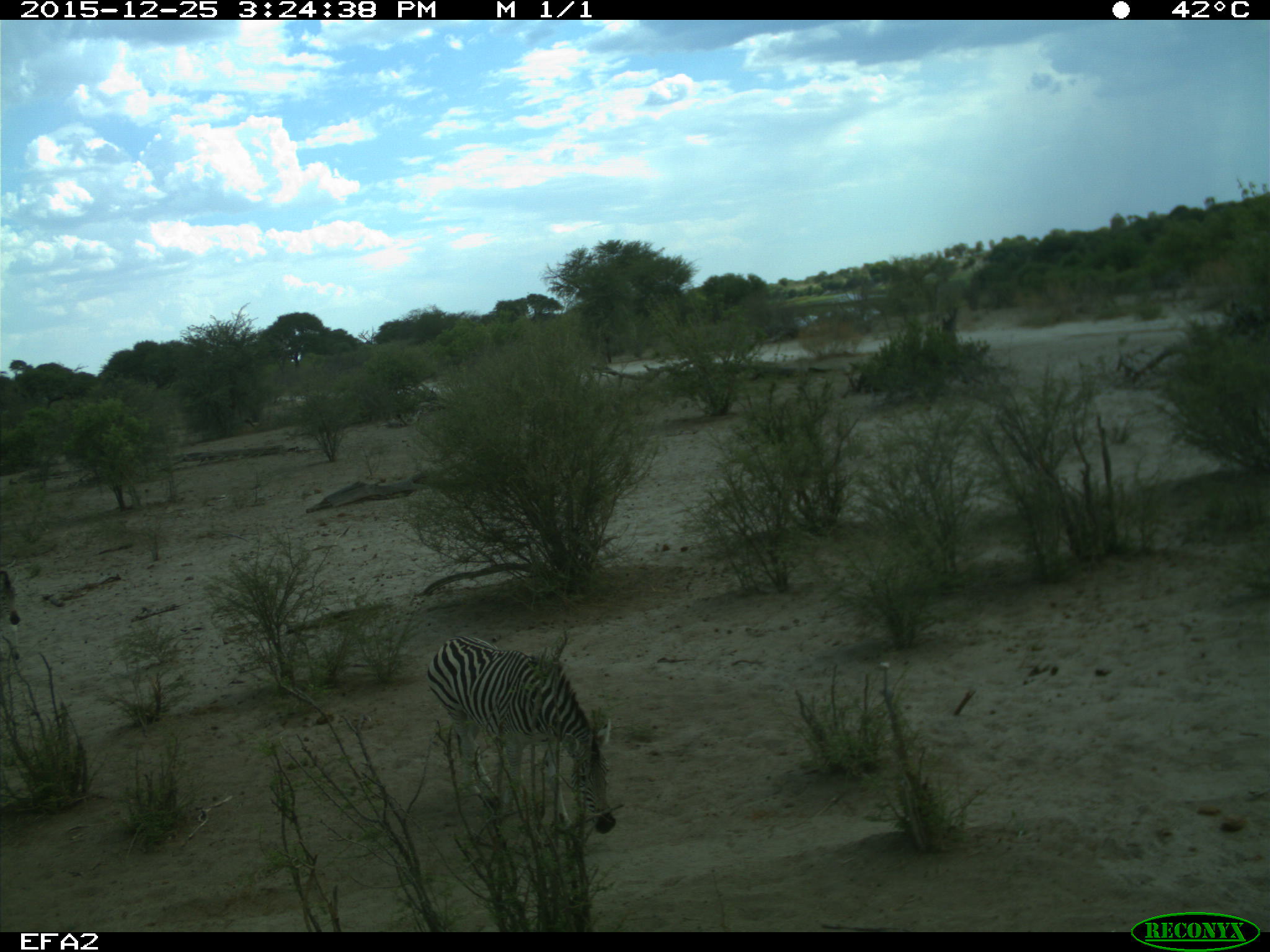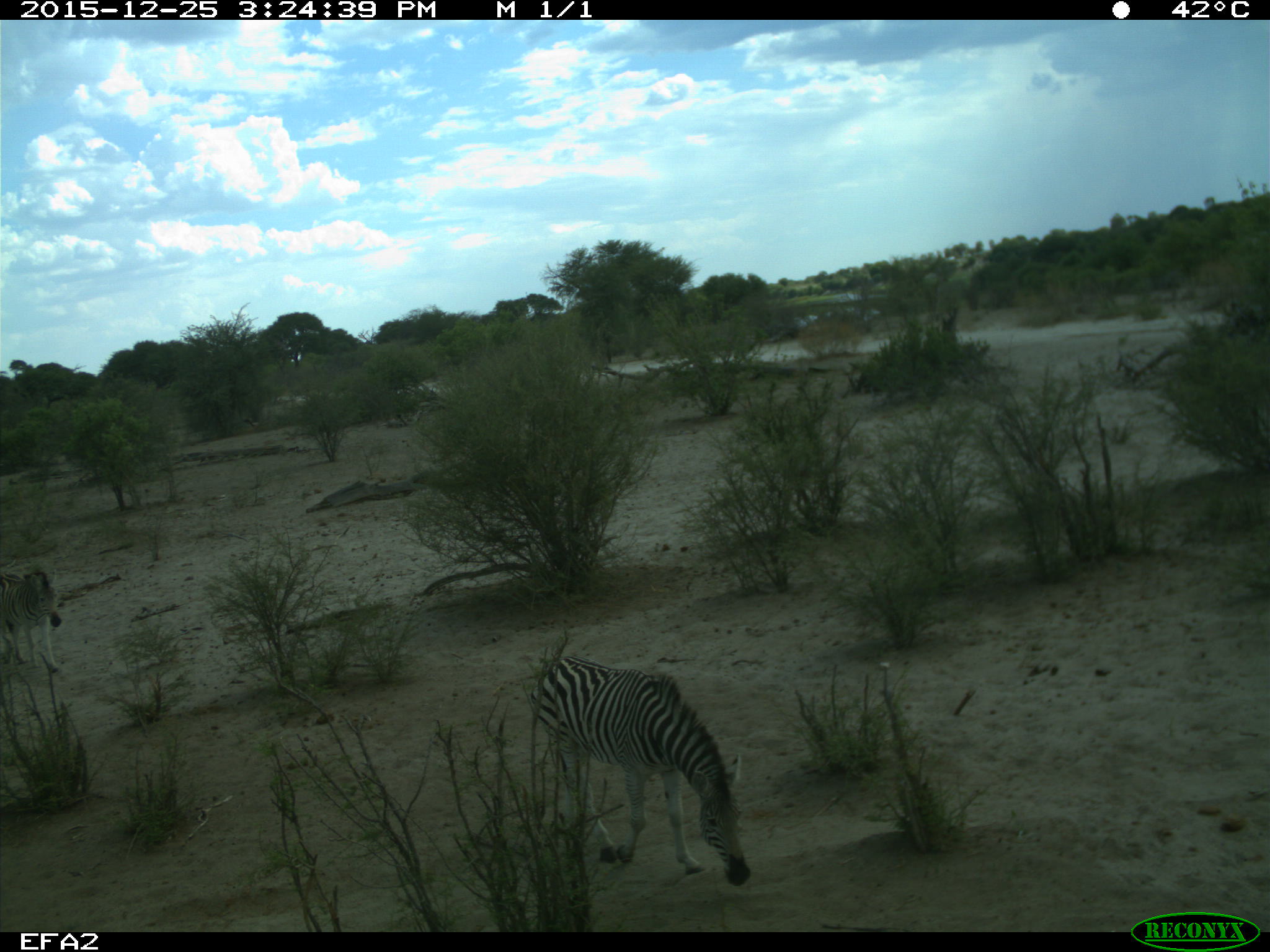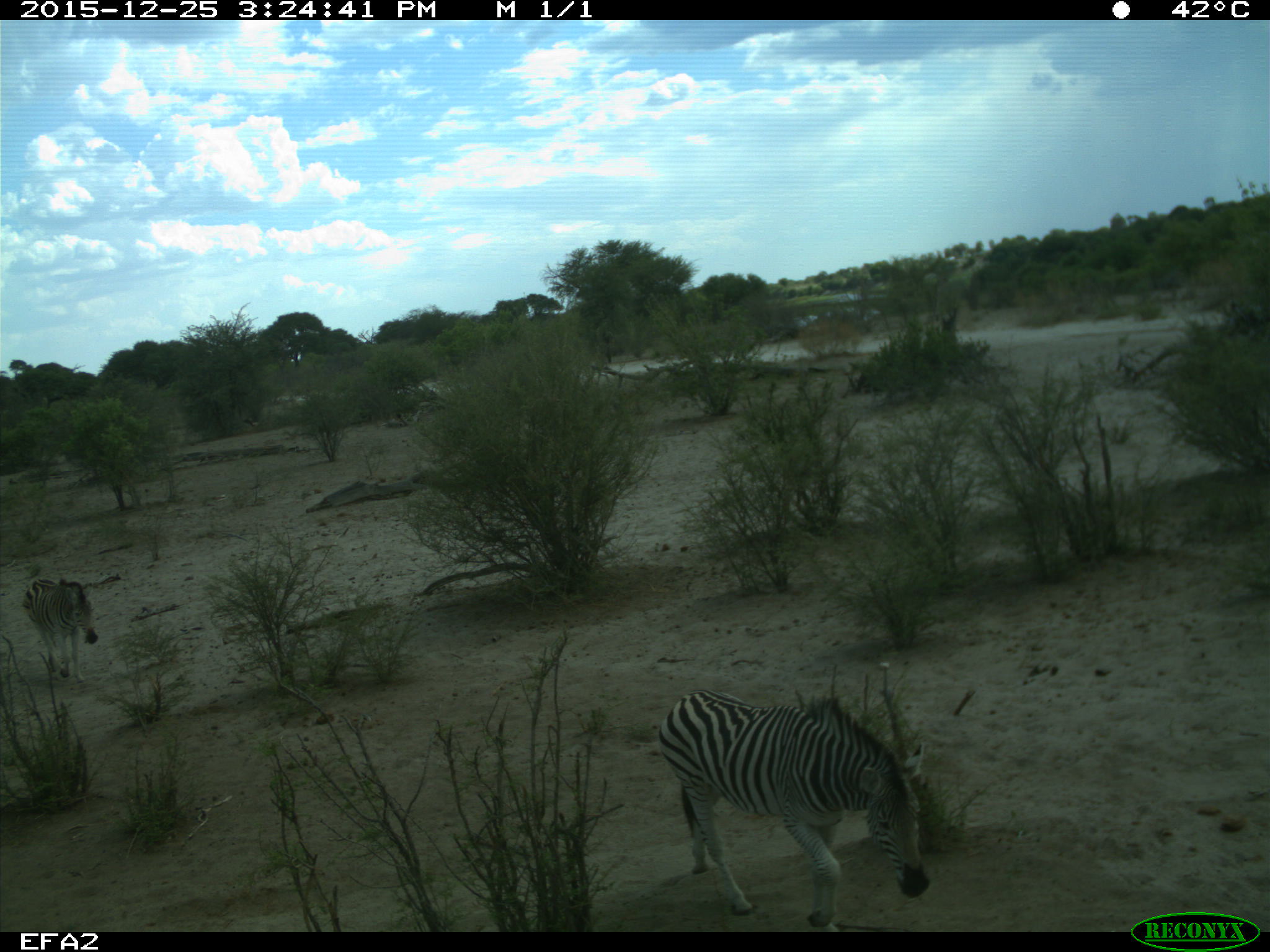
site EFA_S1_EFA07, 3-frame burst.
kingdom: Animalia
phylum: Chordata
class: Mammalia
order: Perissodactyla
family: Equidae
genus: Equus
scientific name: Equus quagga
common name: plains zebra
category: zebraplains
Zebraplains (plains zebra) (Equus quagga), count 2. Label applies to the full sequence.